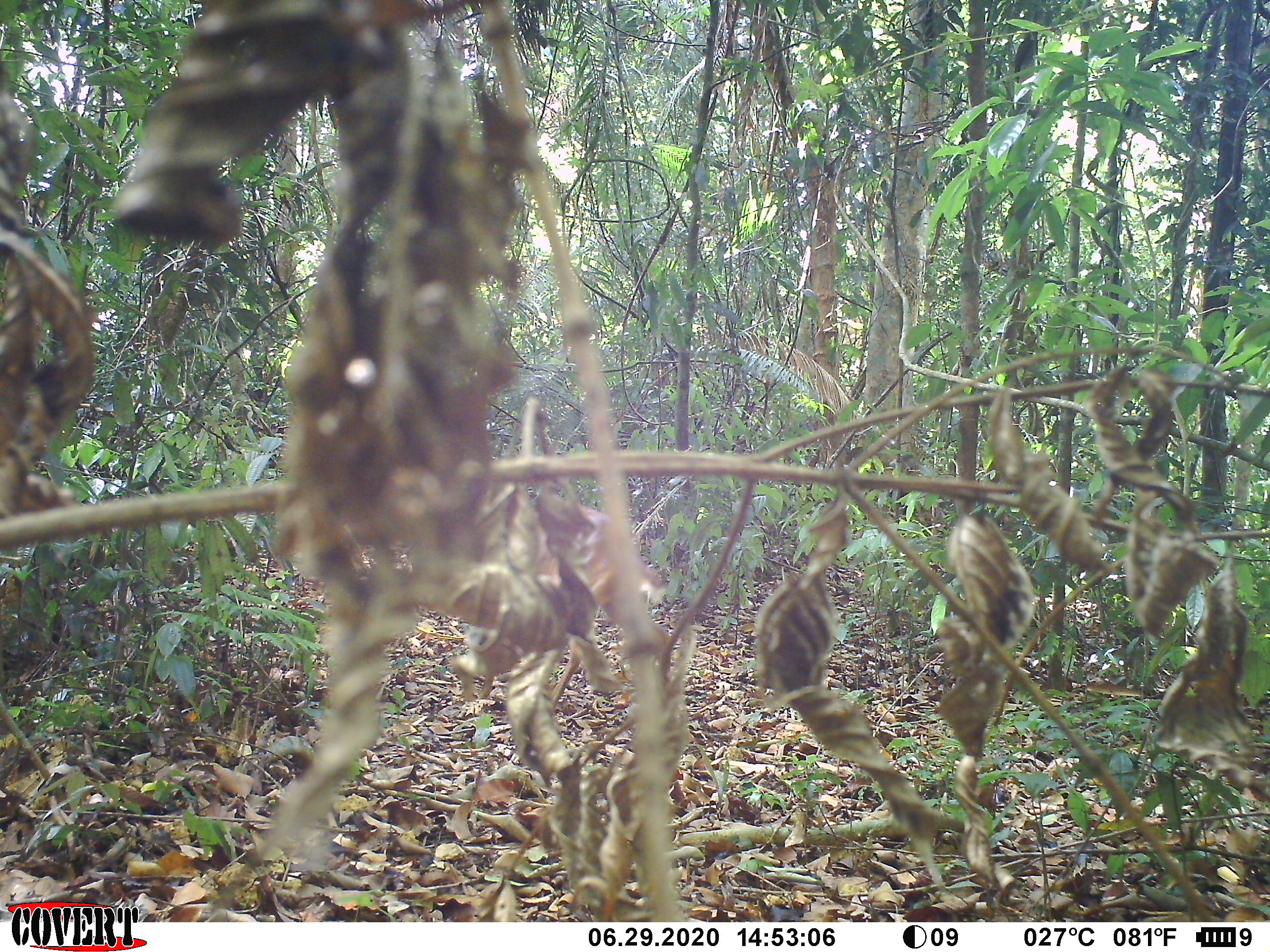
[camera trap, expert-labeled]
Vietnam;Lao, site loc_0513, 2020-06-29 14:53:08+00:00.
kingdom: Animalia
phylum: Chordata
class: Mammalia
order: Artiodactyla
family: Cervidae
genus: Muntiacus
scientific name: Muntiacus vuquangensis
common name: large-antlered muntjac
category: large antlered muntjac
Large antlered muntjac (large-antlered muntjac) (Muntiacus vuquangensis). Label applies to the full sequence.